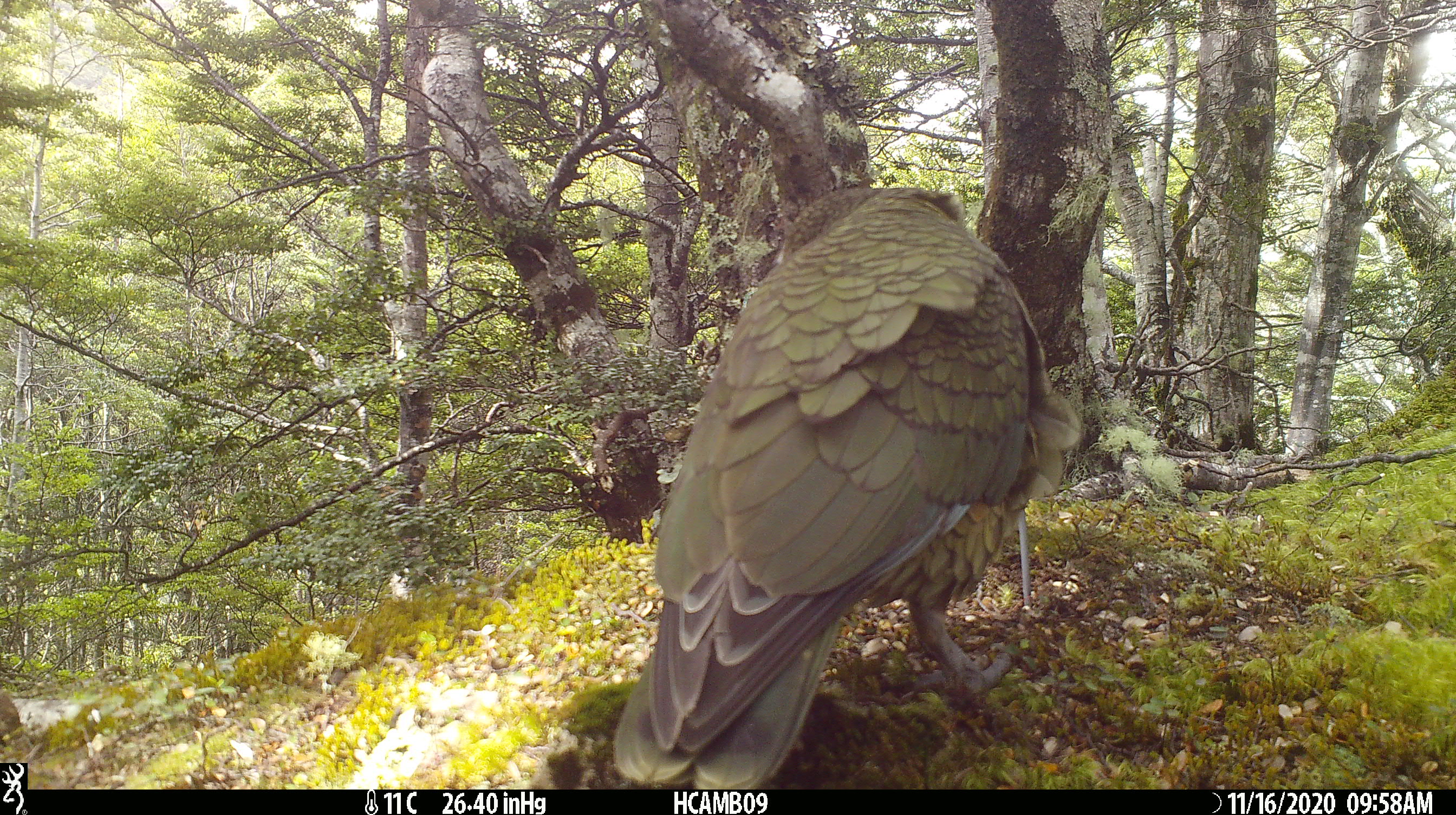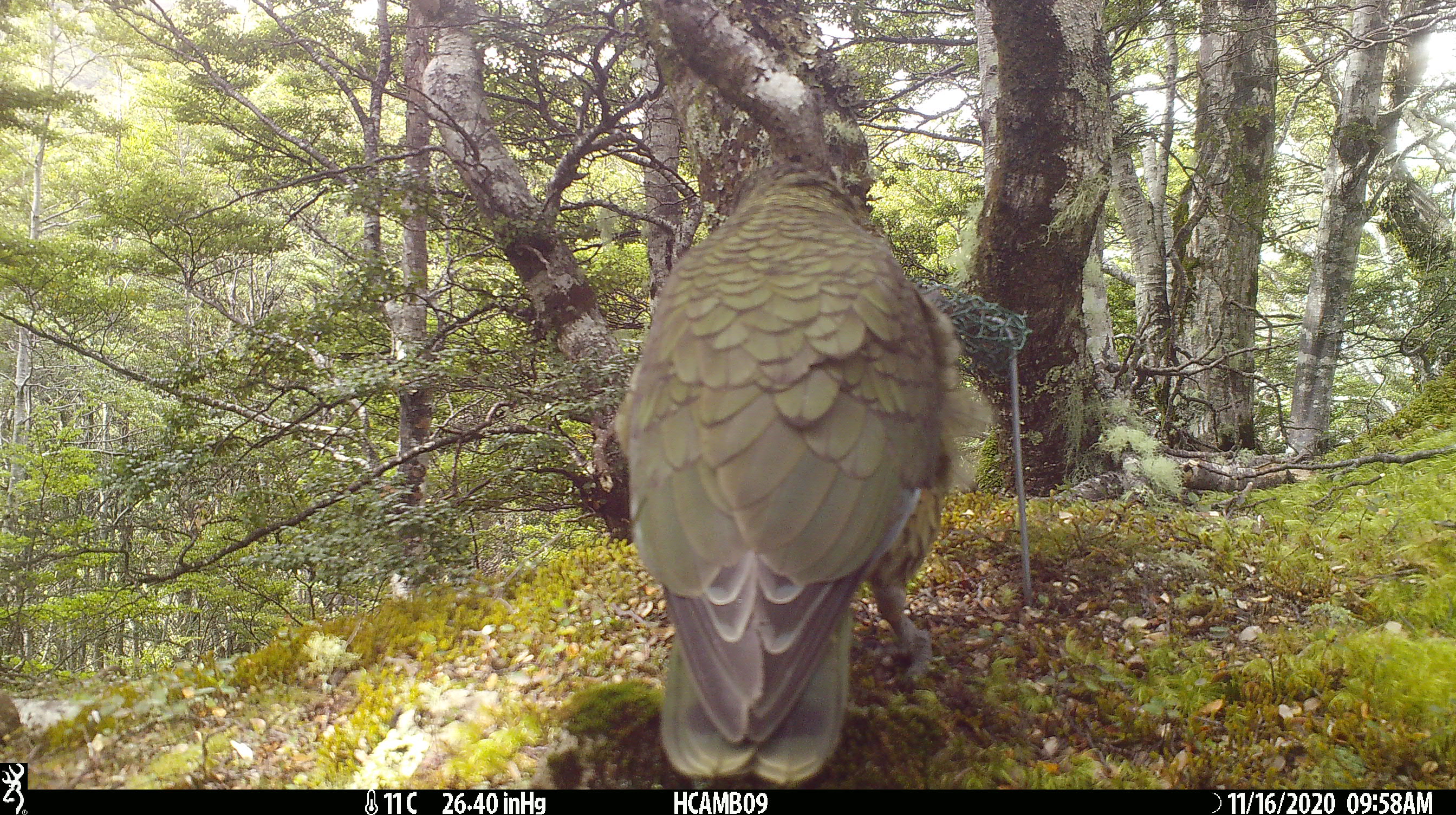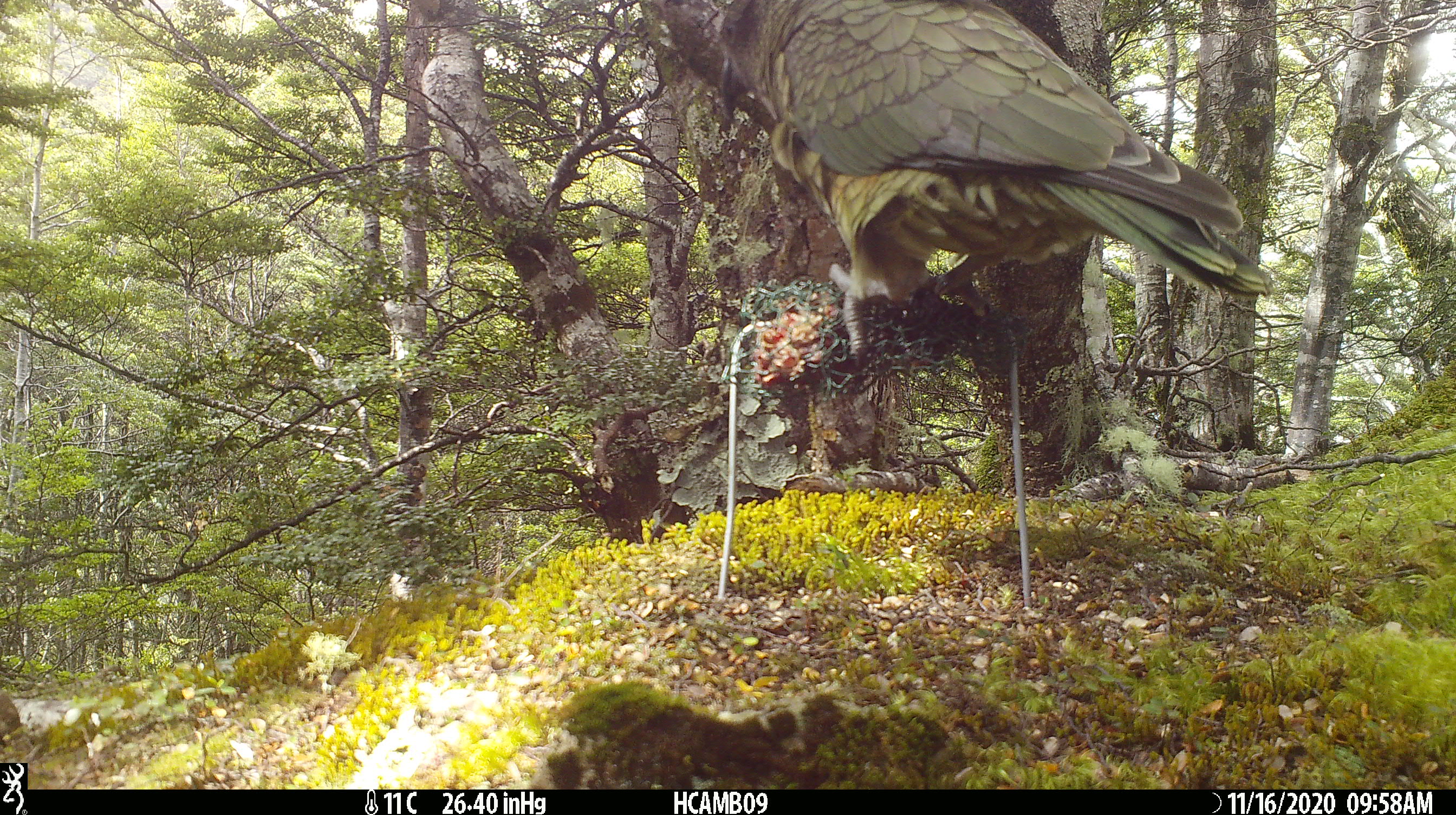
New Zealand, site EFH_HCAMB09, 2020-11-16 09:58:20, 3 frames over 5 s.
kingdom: Animalia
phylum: Chordata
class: Aves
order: Psittaciformes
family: Strigopidae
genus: Nestor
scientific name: Nestor notabilis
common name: kea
Kea (Nestor notabilis).